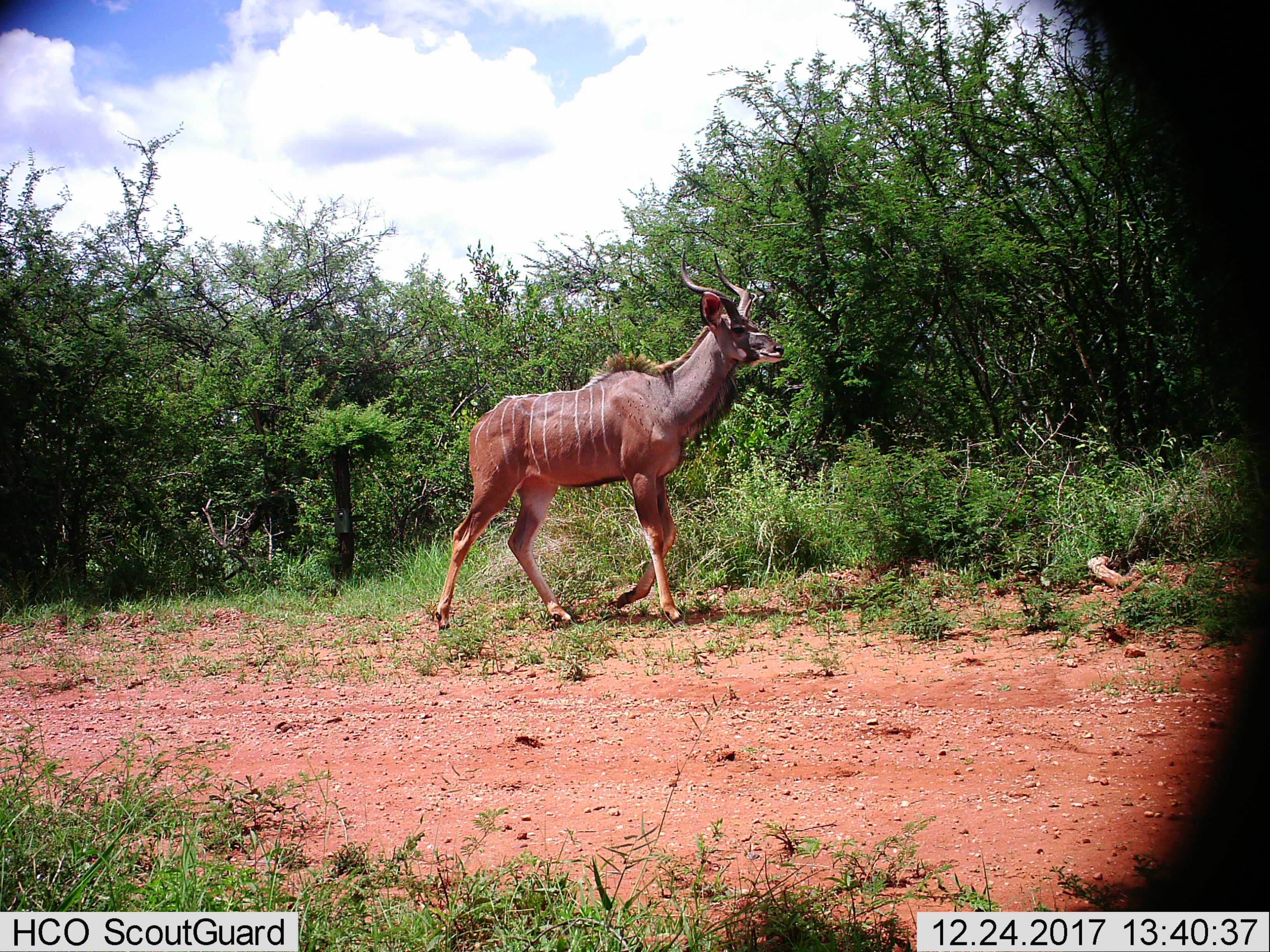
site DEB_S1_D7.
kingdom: Animalia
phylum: Chordata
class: Mammalia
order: Artiodactyla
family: Bovidae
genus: Tragelaphus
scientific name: Tragelaphus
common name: kudu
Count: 1.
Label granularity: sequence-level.